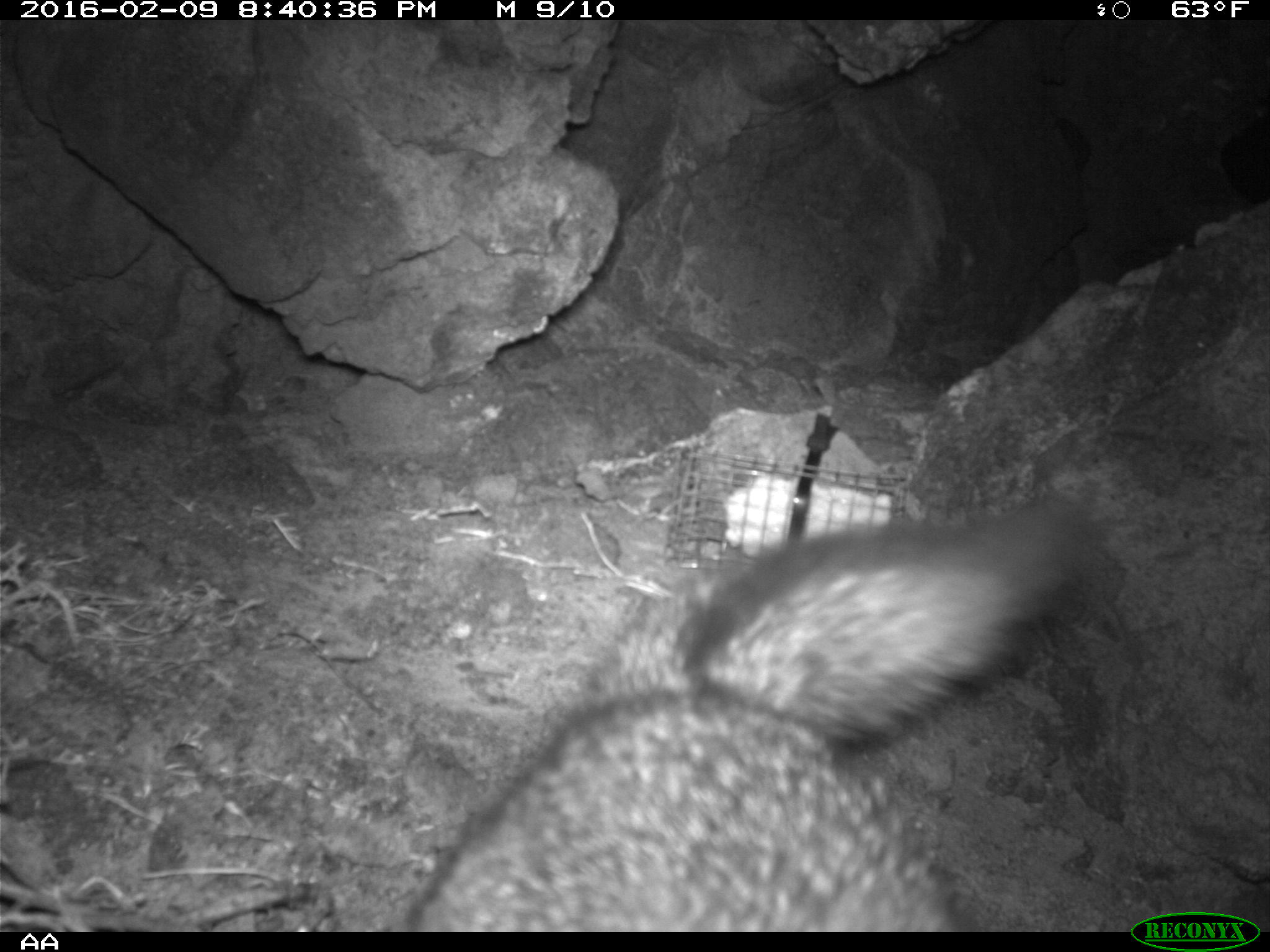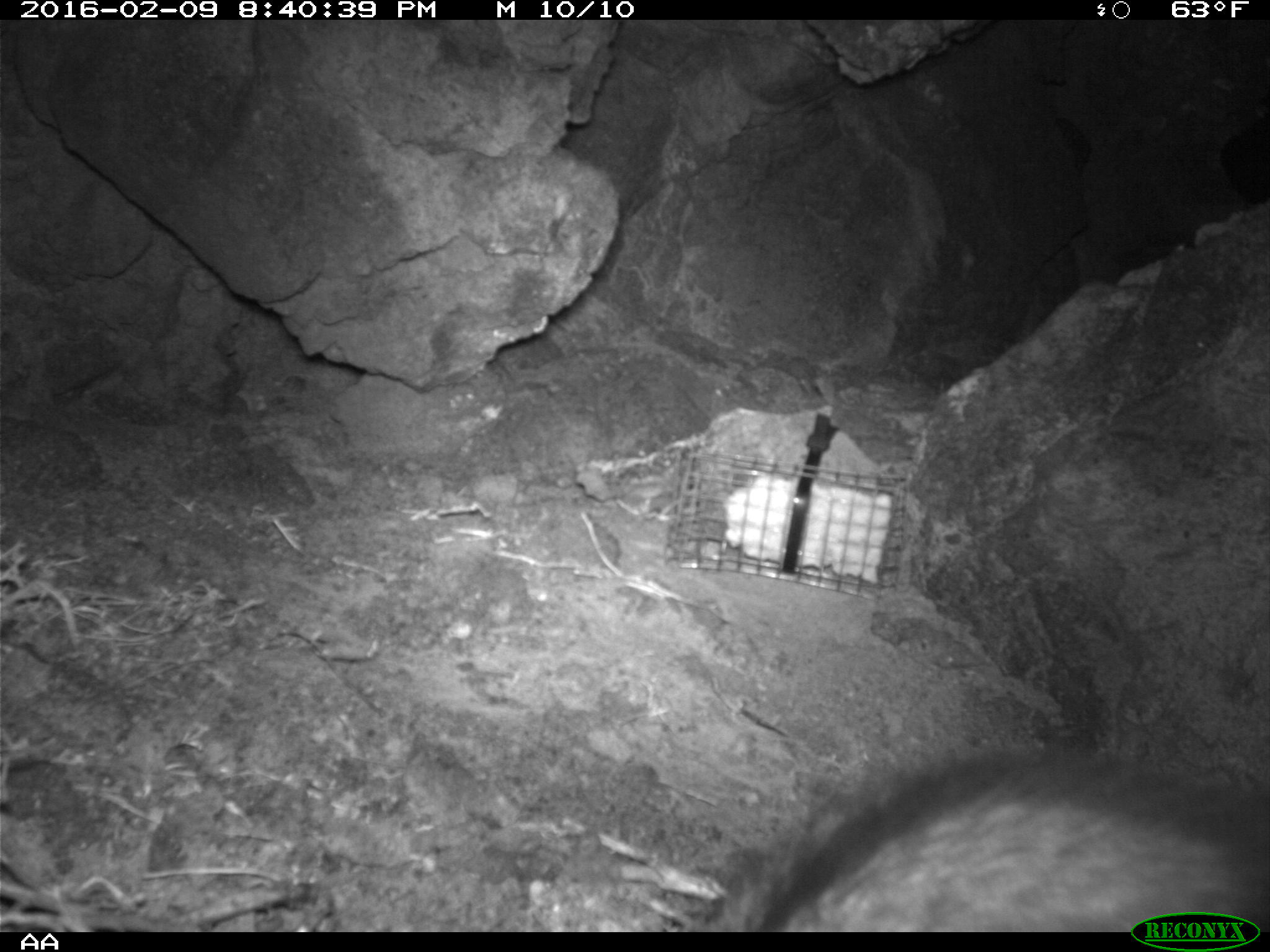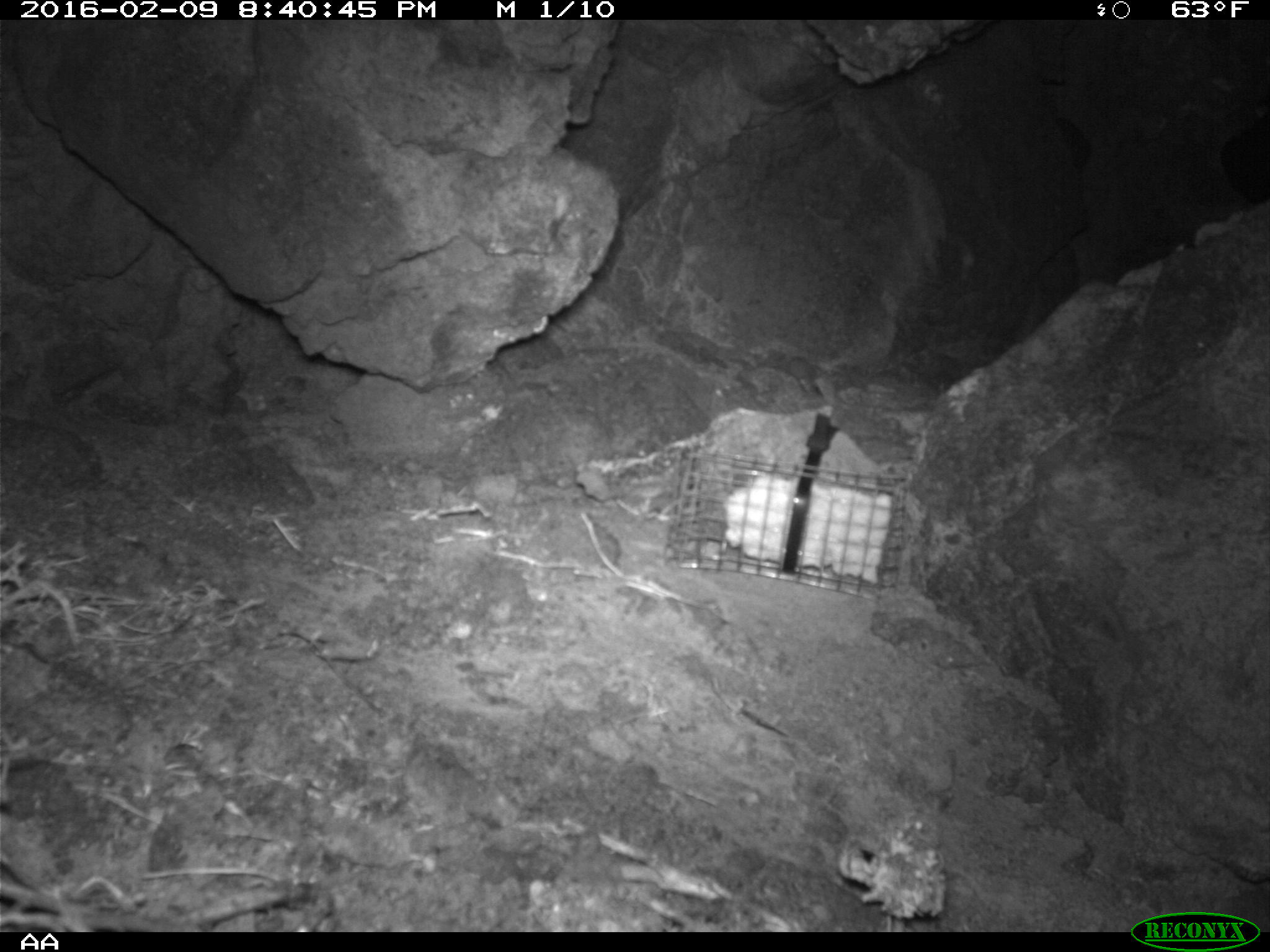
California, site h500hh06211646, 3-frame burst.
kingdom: Animalia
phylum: Chordata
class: Mammalia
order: Carnivora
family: Canidae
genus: Urocyon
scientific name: Urocyon littoralis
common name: island fox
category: fox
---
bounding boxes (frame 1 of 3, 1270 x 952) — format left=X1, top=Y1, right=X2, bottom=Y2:
fox: left=409, top=503, right=1083, bottom=932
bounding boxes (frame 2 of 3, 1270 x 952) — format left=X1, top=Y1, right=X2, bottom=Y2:
fox: left=755, top=749, right=1269, bottom=932